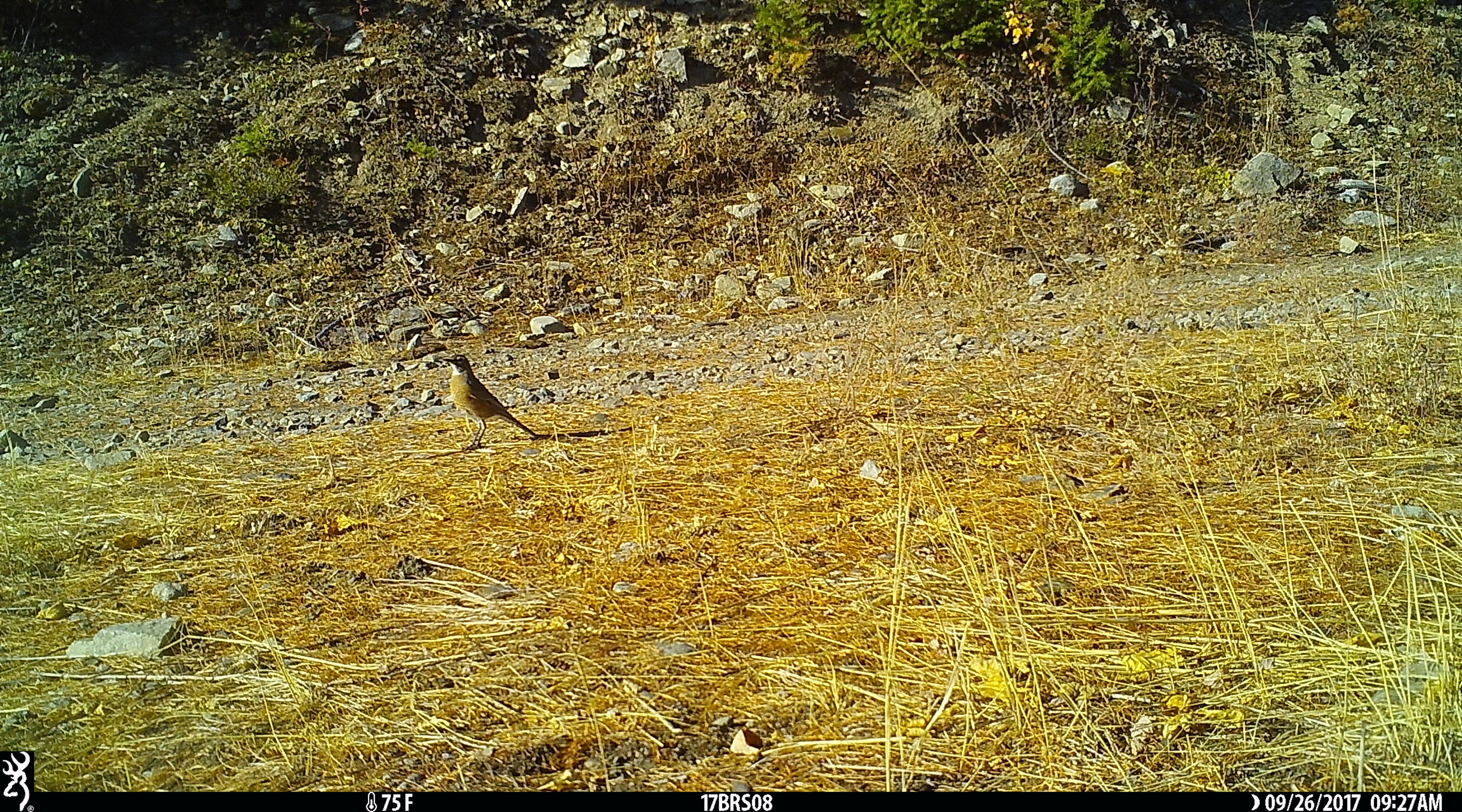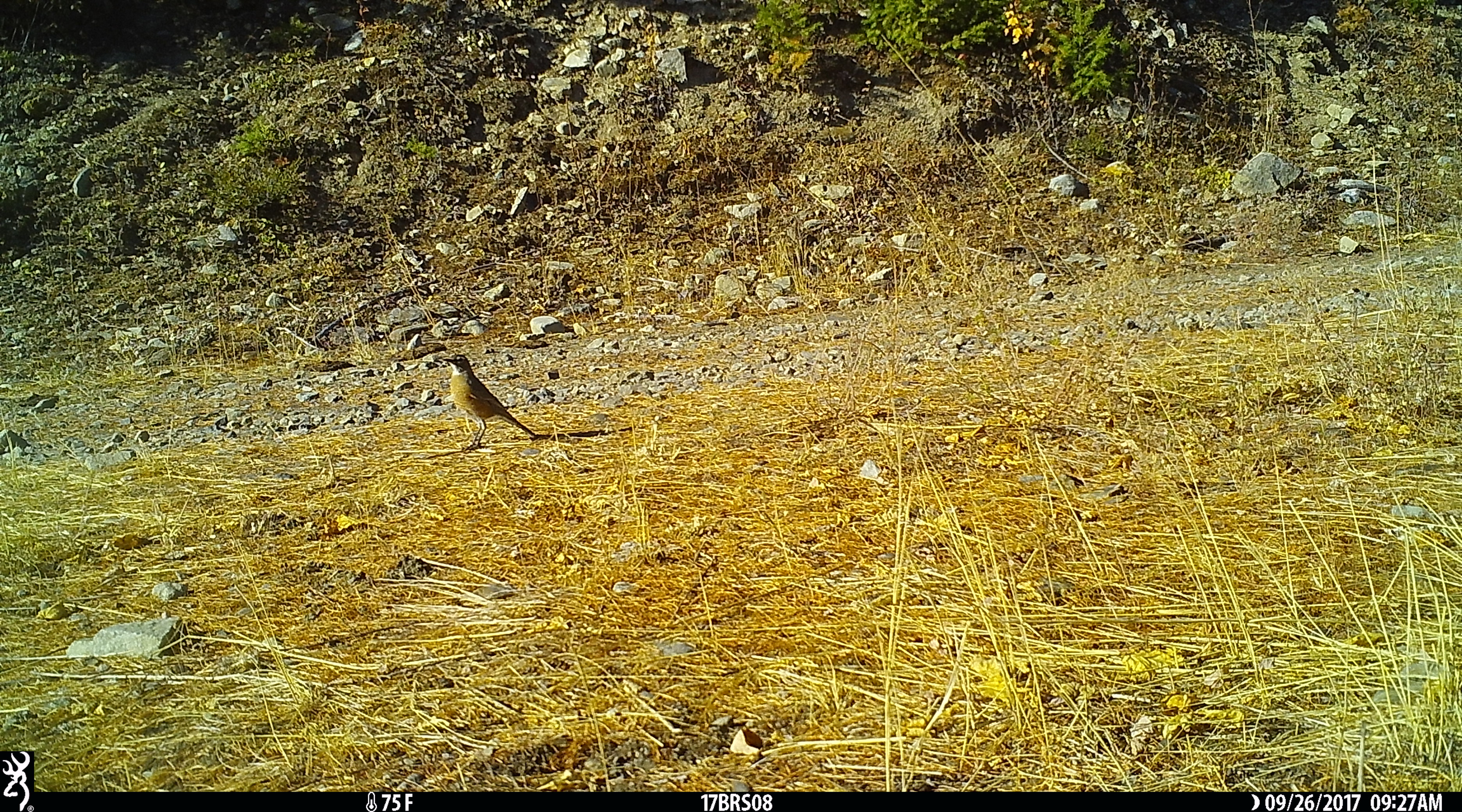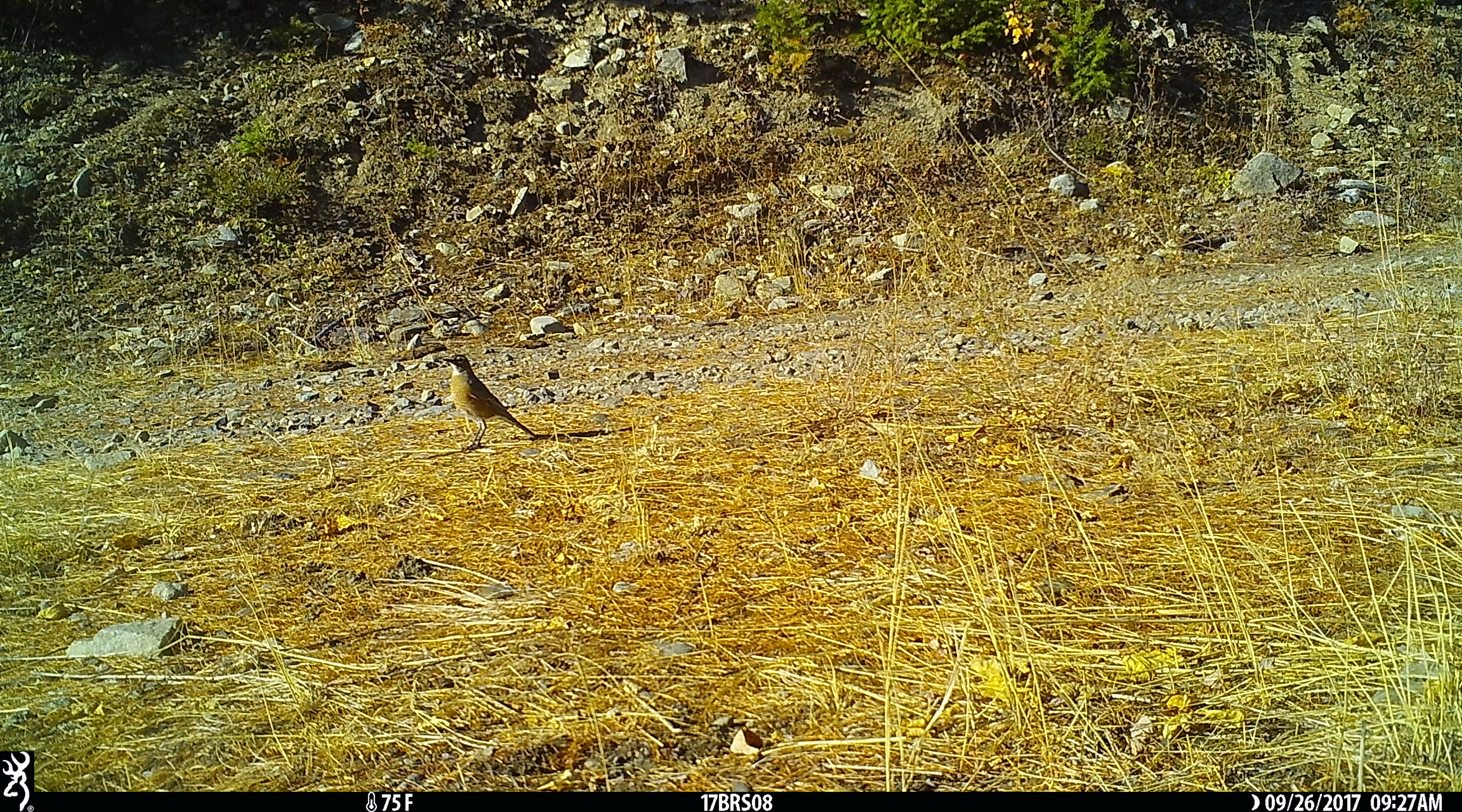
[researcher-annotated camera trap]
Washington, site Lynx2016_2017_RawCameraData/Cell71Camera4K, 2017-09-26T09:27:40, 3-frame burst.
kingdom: Animalia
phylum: Chordata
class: Aves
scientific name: Aves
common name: birds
Aves (birds). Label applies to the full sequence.